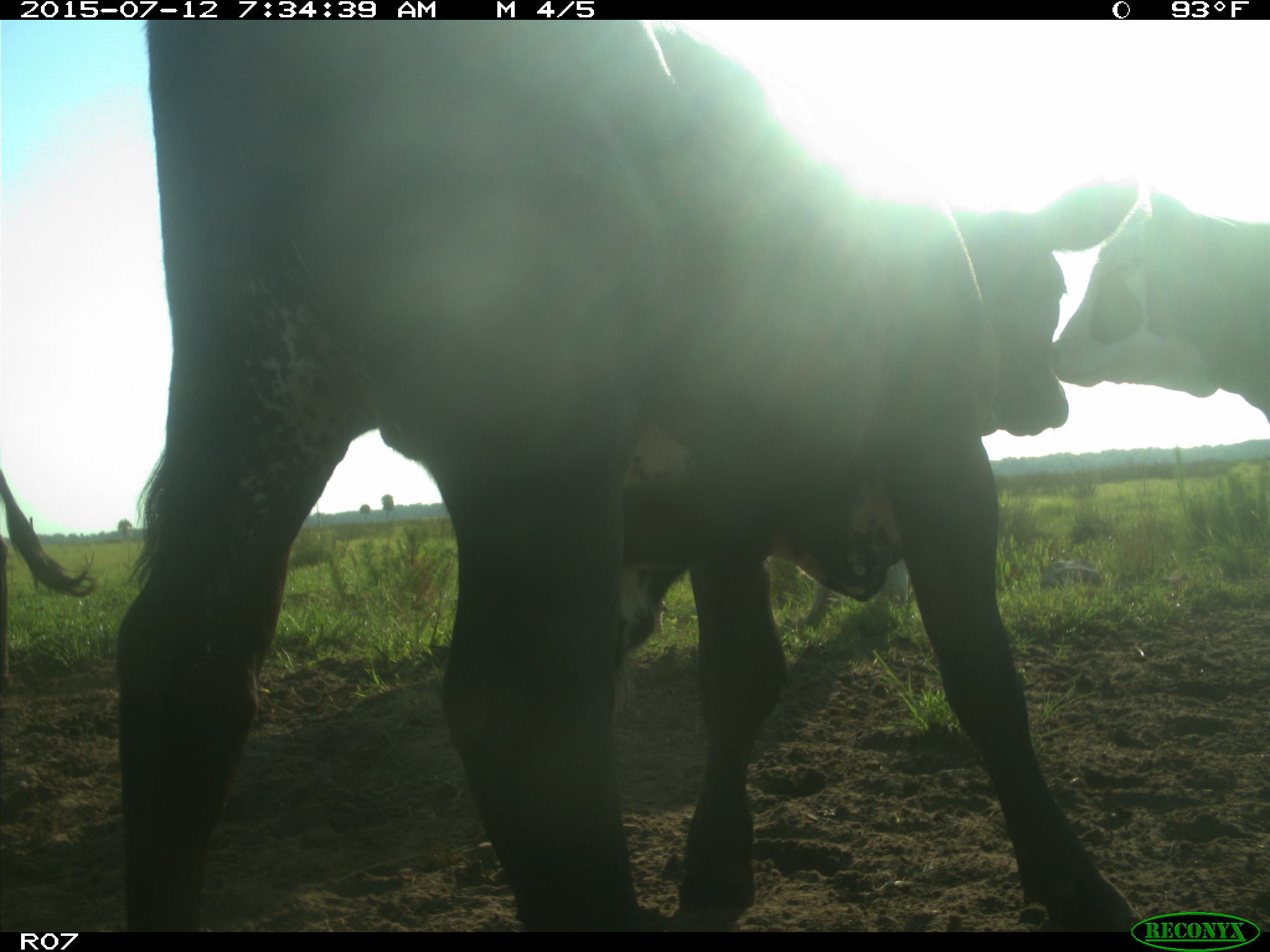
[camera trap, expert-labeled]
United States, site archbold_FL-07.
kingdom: Animalia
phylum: Chordata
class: Mammalia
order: Artiodactyla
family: Bovidae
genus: Bos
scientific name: Bos taurus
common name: domestic cow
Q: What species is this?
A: Bos taurus (domestic cow).